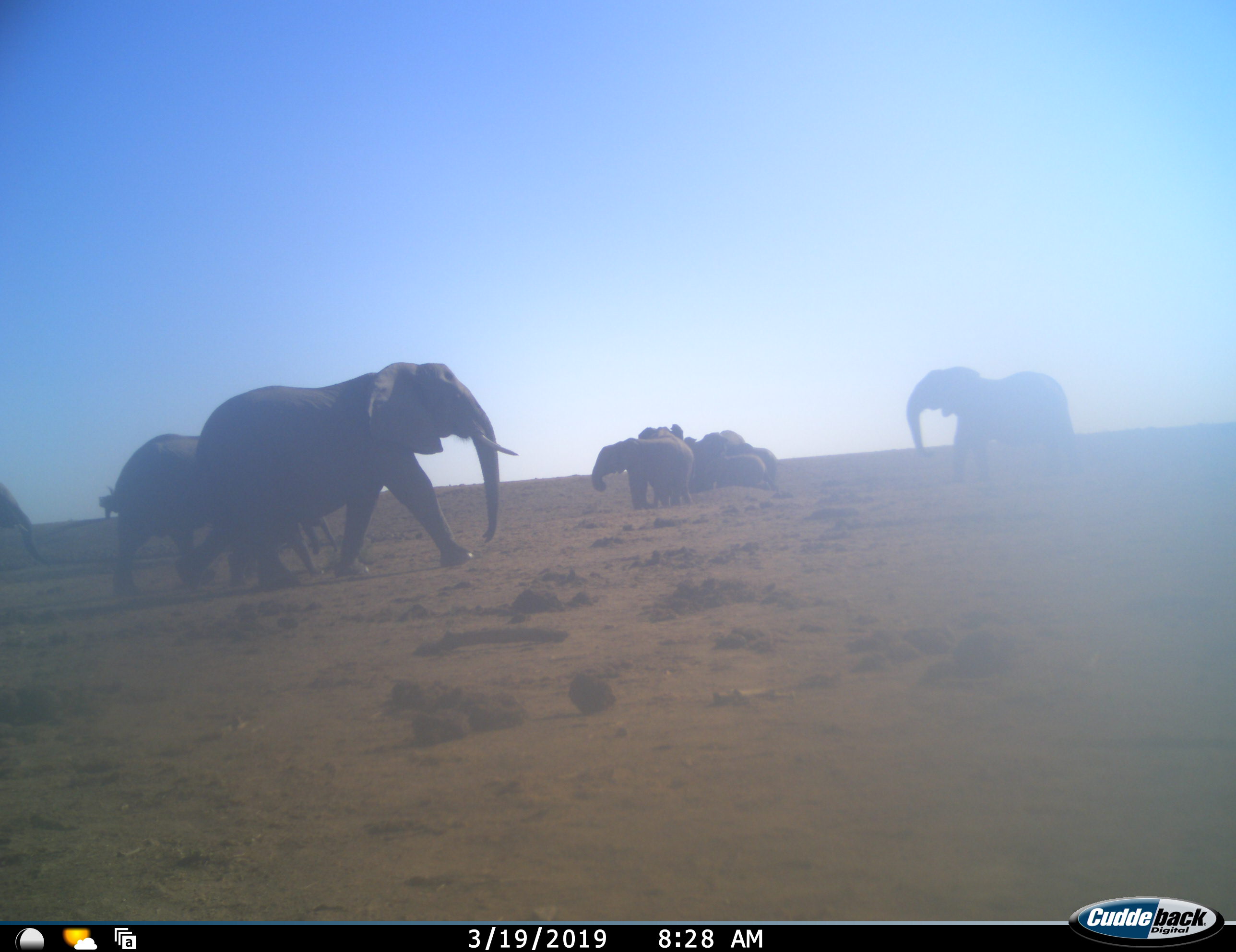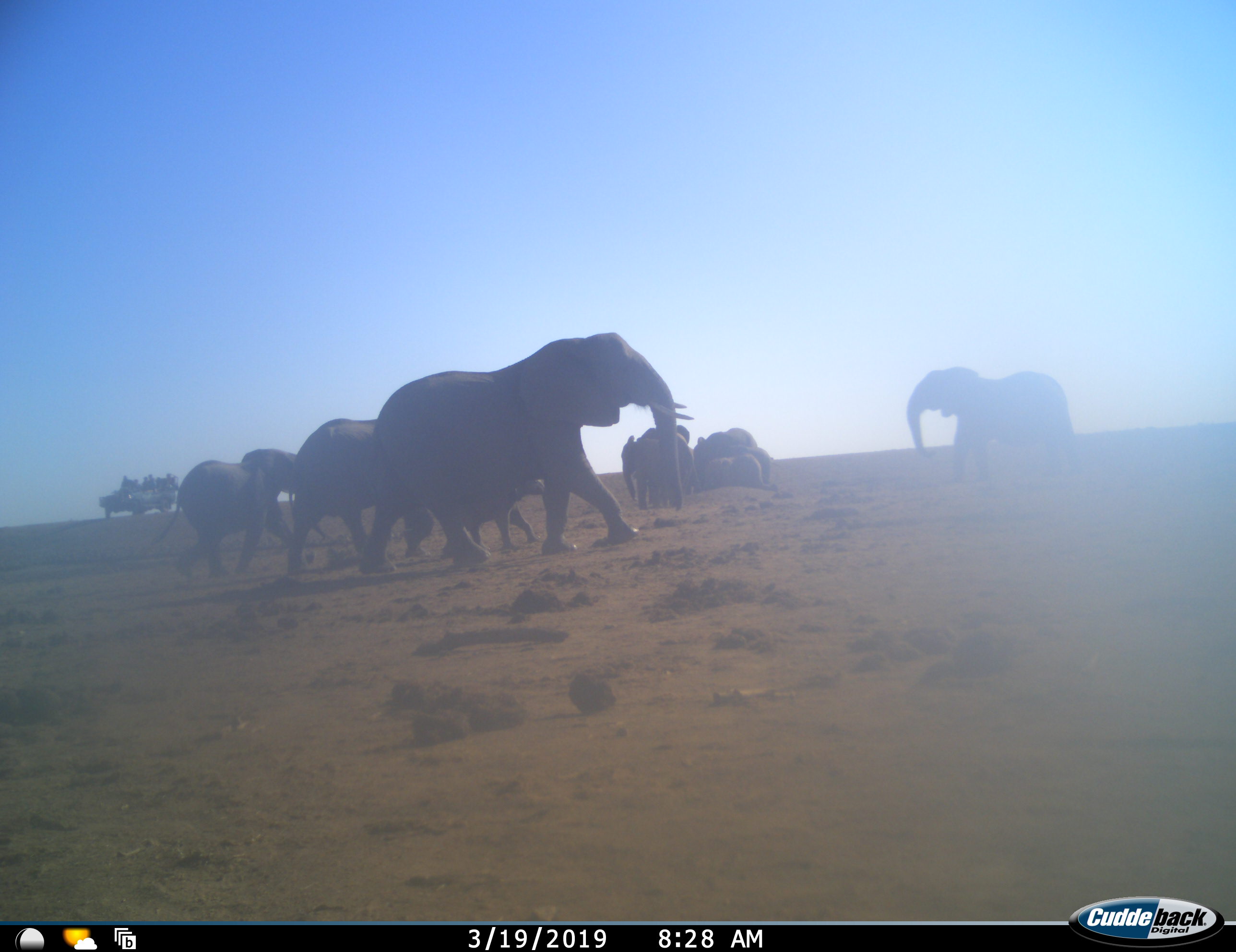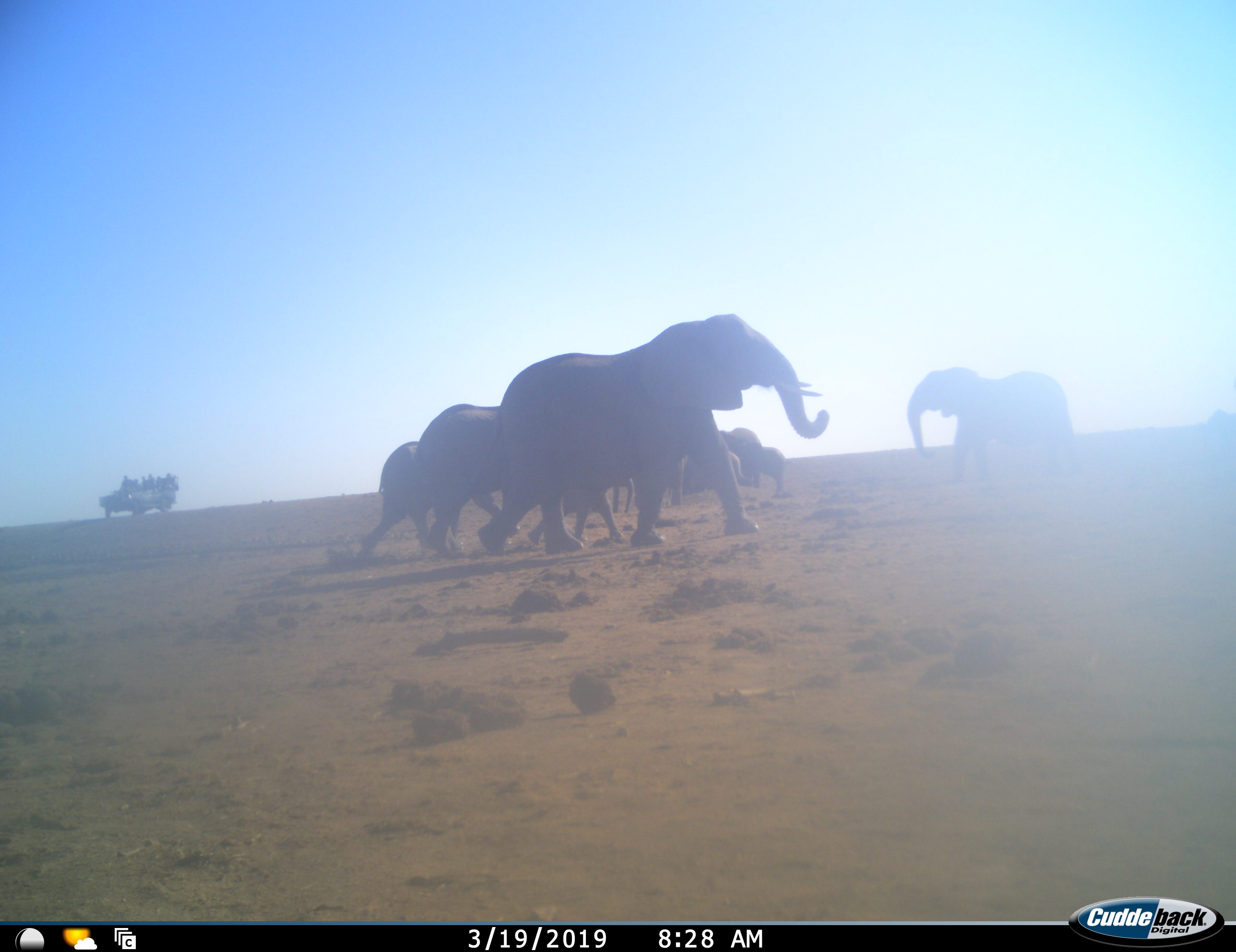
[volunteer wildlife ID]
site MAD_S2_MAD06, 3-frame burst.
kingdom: Animalia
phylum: Chordata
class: Mammalia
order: Proboscidea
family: Elephantidae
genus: Loxodonta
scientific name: Loxodonta africana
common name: african bush elephant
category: elephant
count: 10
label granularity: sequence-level